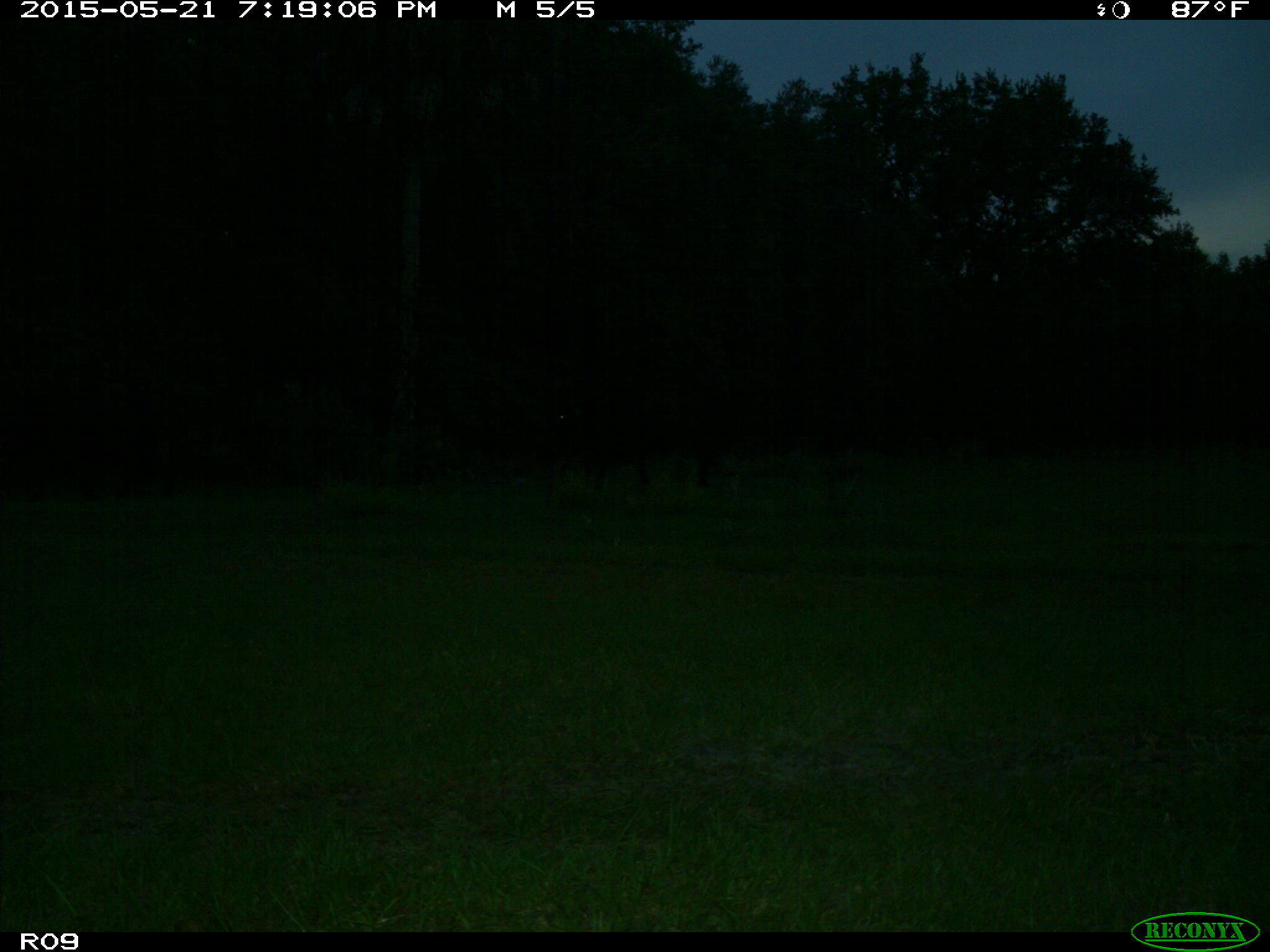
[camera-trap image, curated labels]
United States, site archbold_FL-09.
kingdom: Animalia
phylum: Chordata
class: Mammalia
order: Artiodactyla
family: Bovidae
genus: Bos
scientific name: Bos taurus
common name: domestic cow